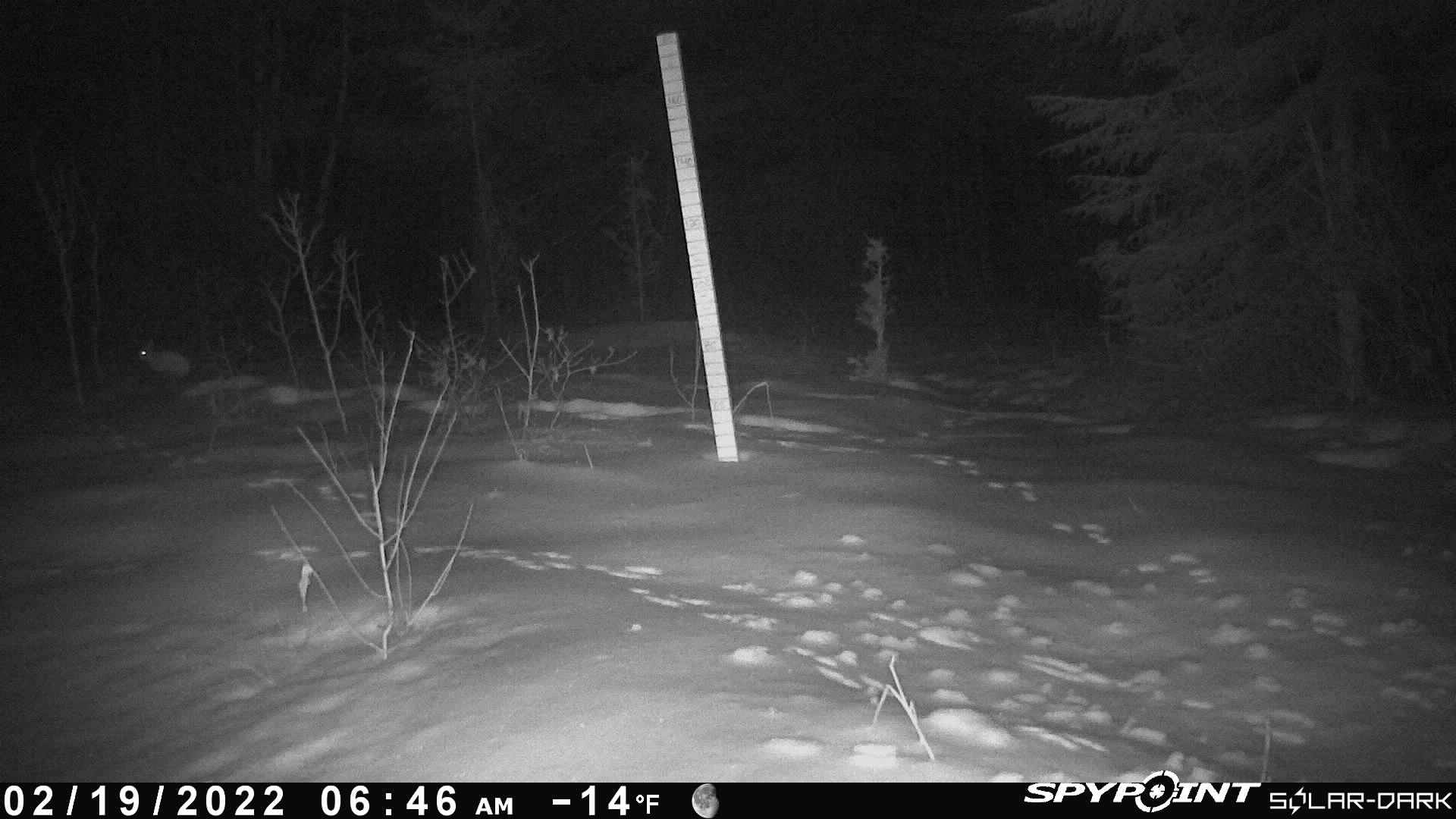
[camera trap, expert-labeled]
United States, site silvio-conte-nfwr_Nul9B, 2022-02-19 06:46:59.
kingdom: Animalia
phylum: Chordata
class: Mammalia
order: Lagomorpha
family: Leporidae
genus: Lepus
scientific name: Lepus americanus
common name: snowshoe hare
Snowshoe hare (Lepus americanus).